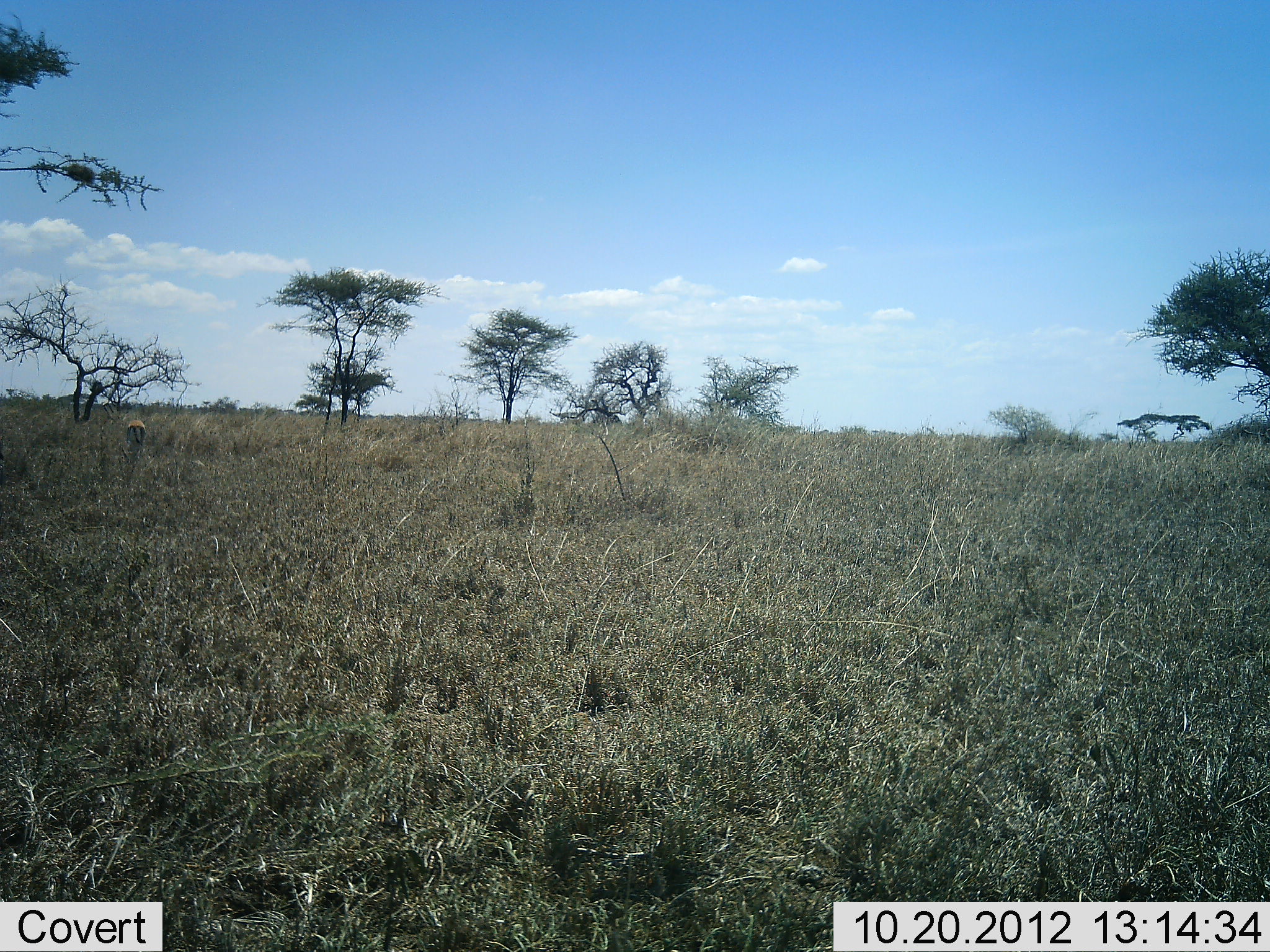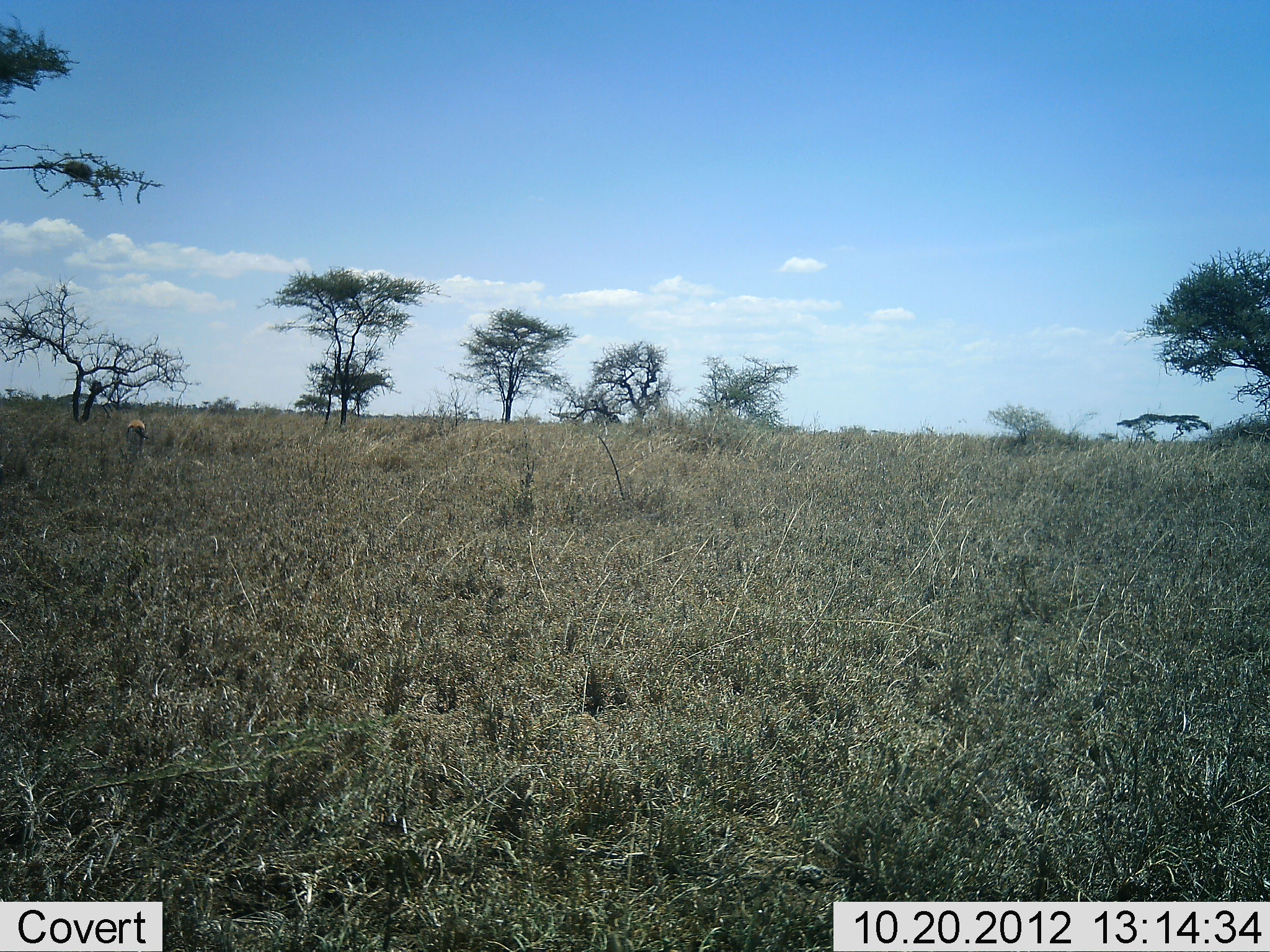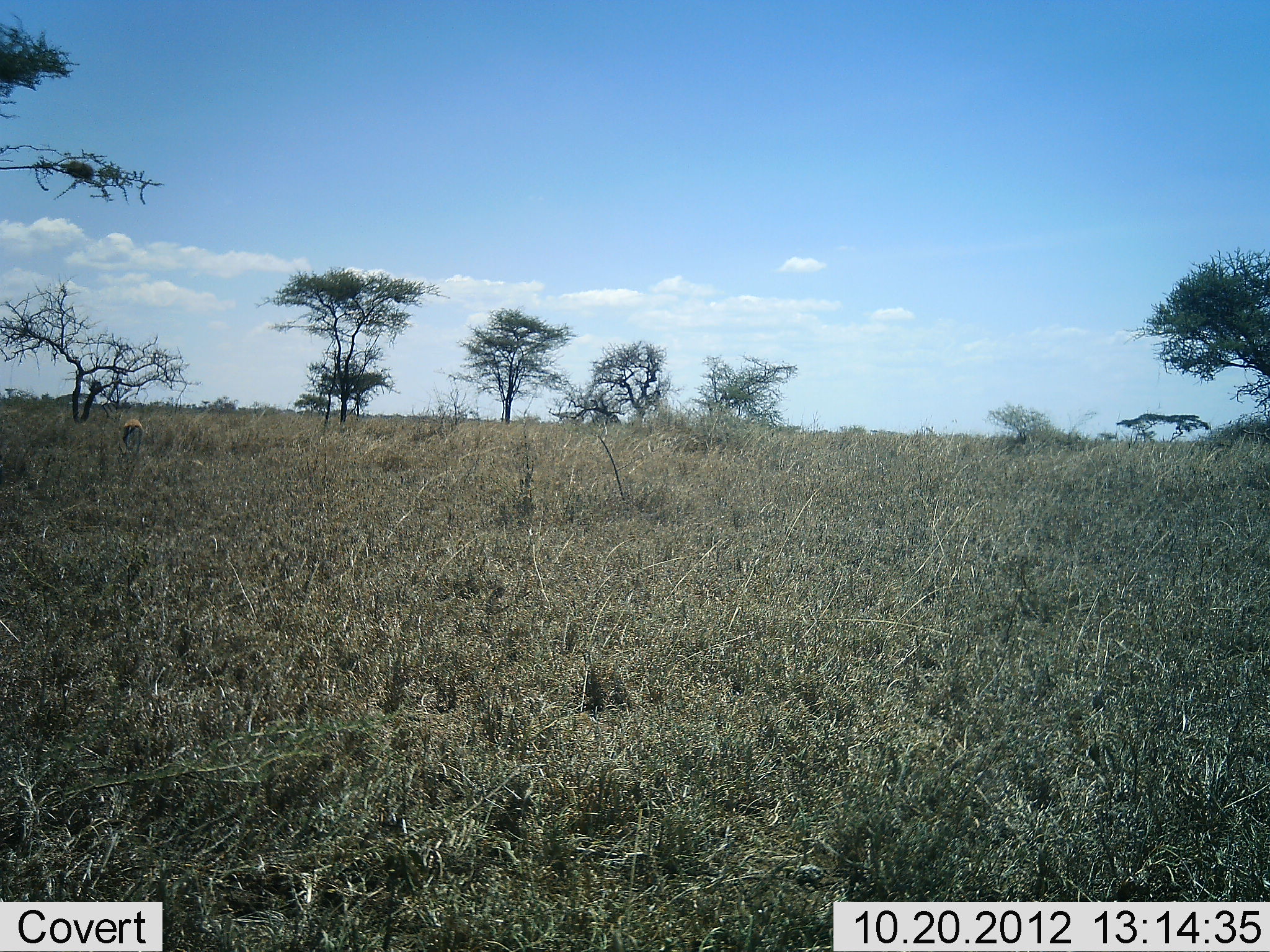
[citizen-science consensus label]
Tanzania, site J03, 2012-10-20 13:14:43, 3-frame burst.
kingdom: Animalia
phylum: Chordata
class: Mammalia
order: Artiodactyla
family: Bovidae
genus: Eudorcas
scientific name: Eudorcas thomsonii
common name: thomson's gazelle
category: gazellethomsons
Gazellethomsons (thomson's gazelle) (Eudorcas thomsonii), count 1. Behavior (volunteer vote fractions): standing 56%, resting 0%, moving 0%, interacting 0%. Young present (vote fraction): 0%. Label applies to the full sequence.